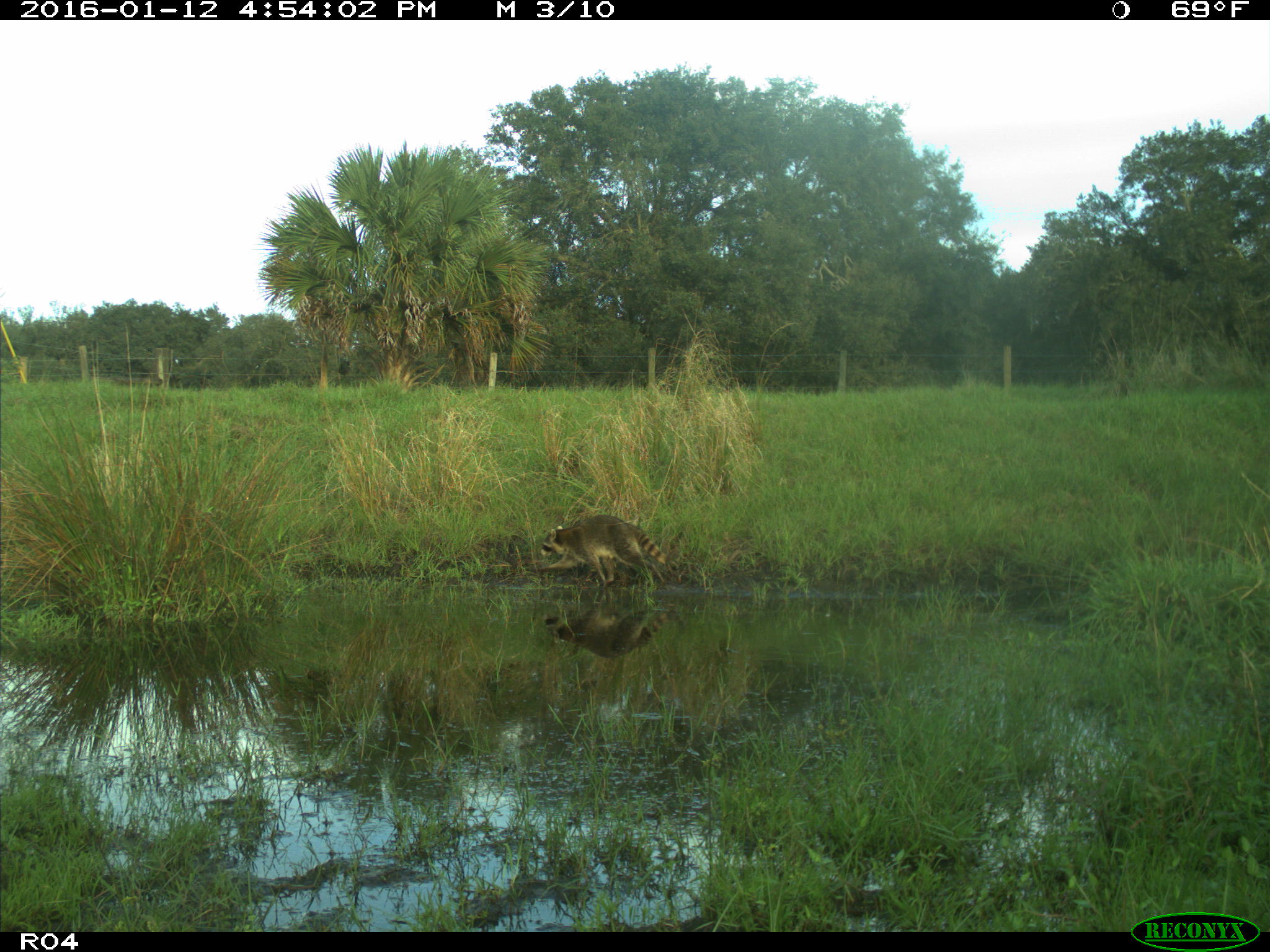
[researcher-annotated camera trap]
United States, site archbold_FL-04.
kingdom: Animalia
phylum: Chordata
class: Mammalia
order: Carnivora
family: Procyonidae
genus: Procyon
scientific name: Procyon lotor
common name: common raccoon